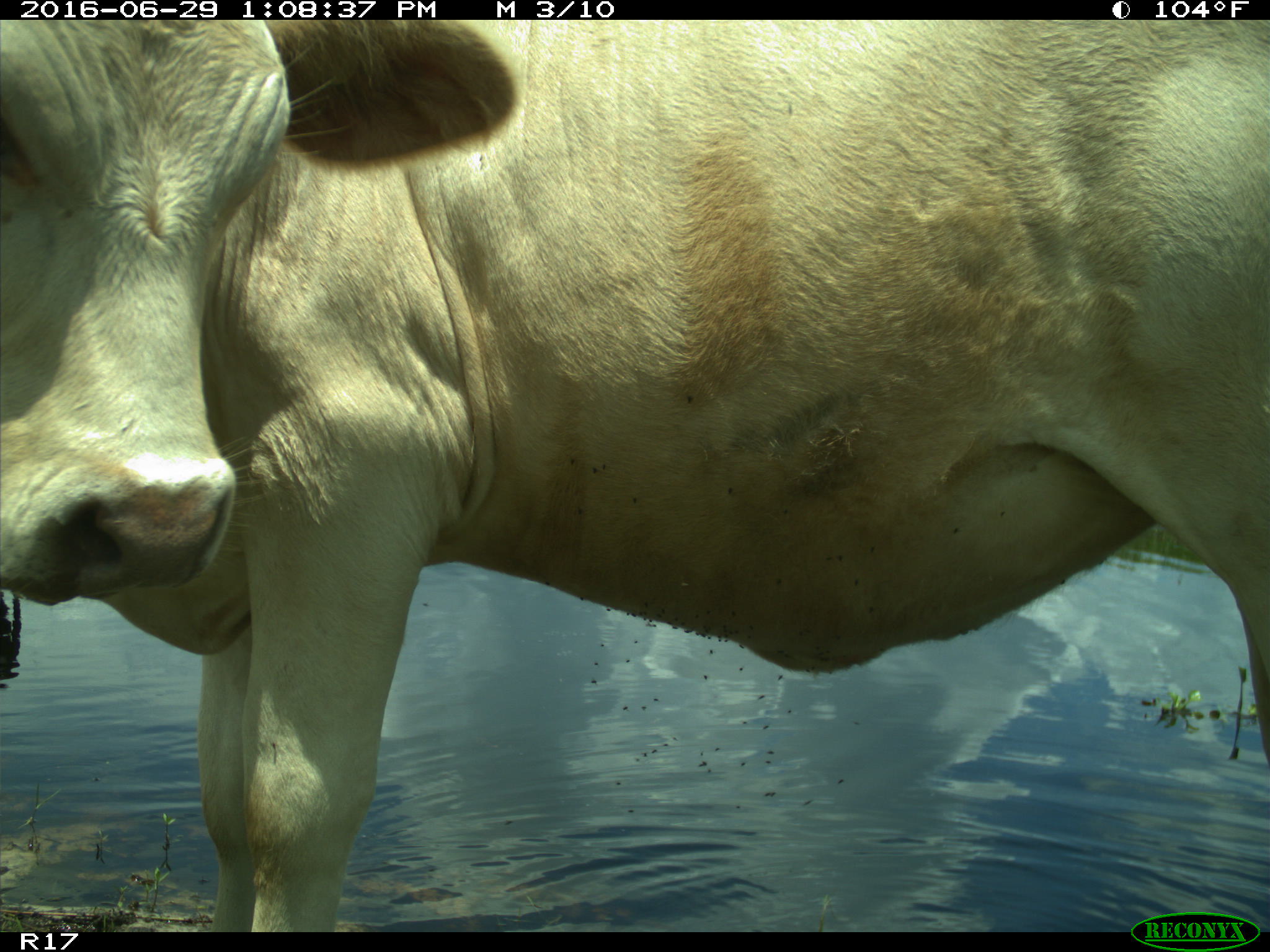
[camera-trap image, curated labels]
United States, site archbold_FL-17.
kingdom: Animalia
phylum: Chordata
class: Mammalia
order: Artiodactyla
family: Bovidae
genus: Bos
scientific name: Bos taurus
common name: domestic cow